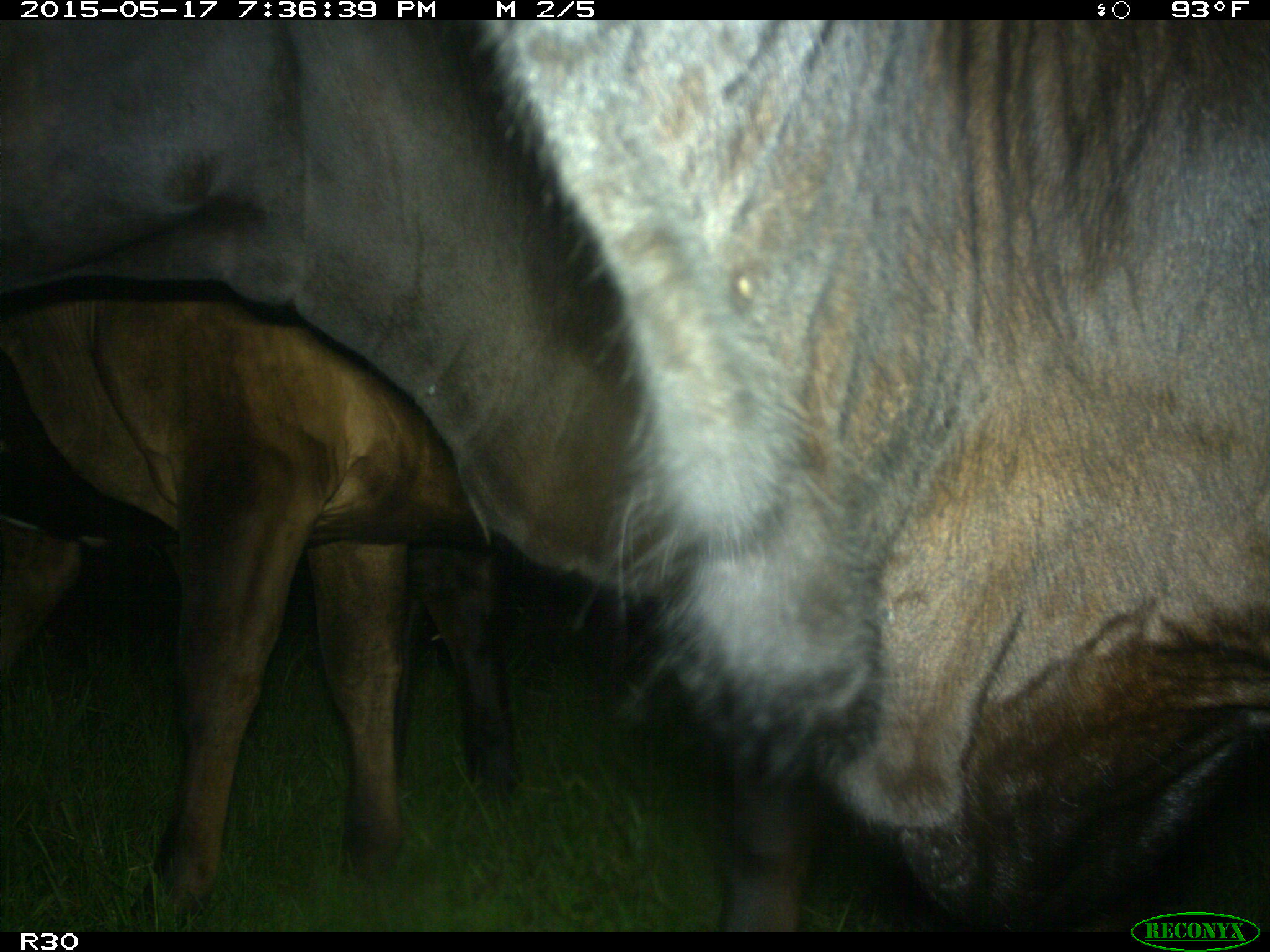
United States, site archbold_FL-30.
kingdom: Animalia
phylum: Chordata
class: Mammalia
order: Artiodactyla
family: Bovidae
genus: Bos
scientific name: Bos taurus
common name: domestic cow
Bos taurus (domestic cow).